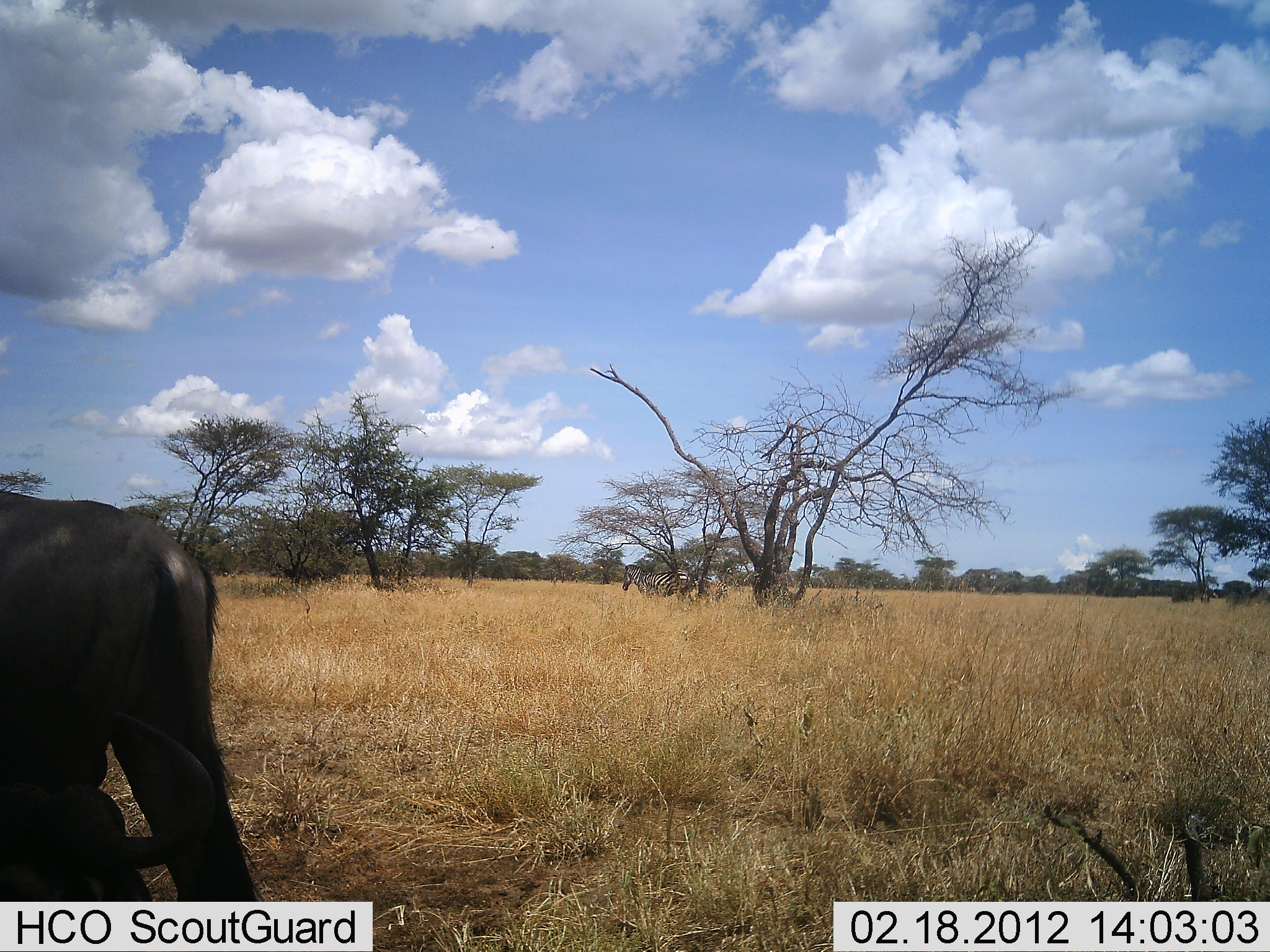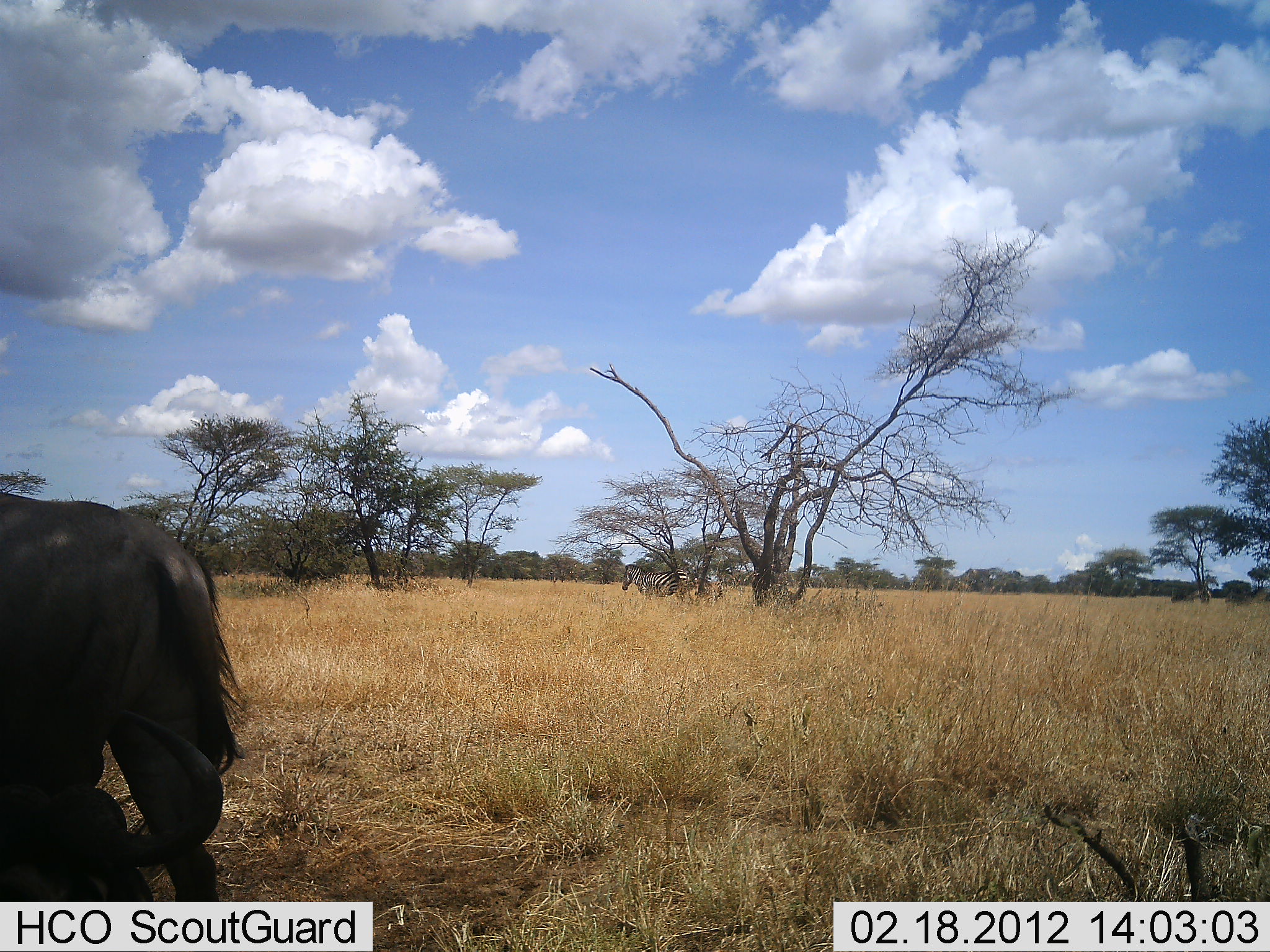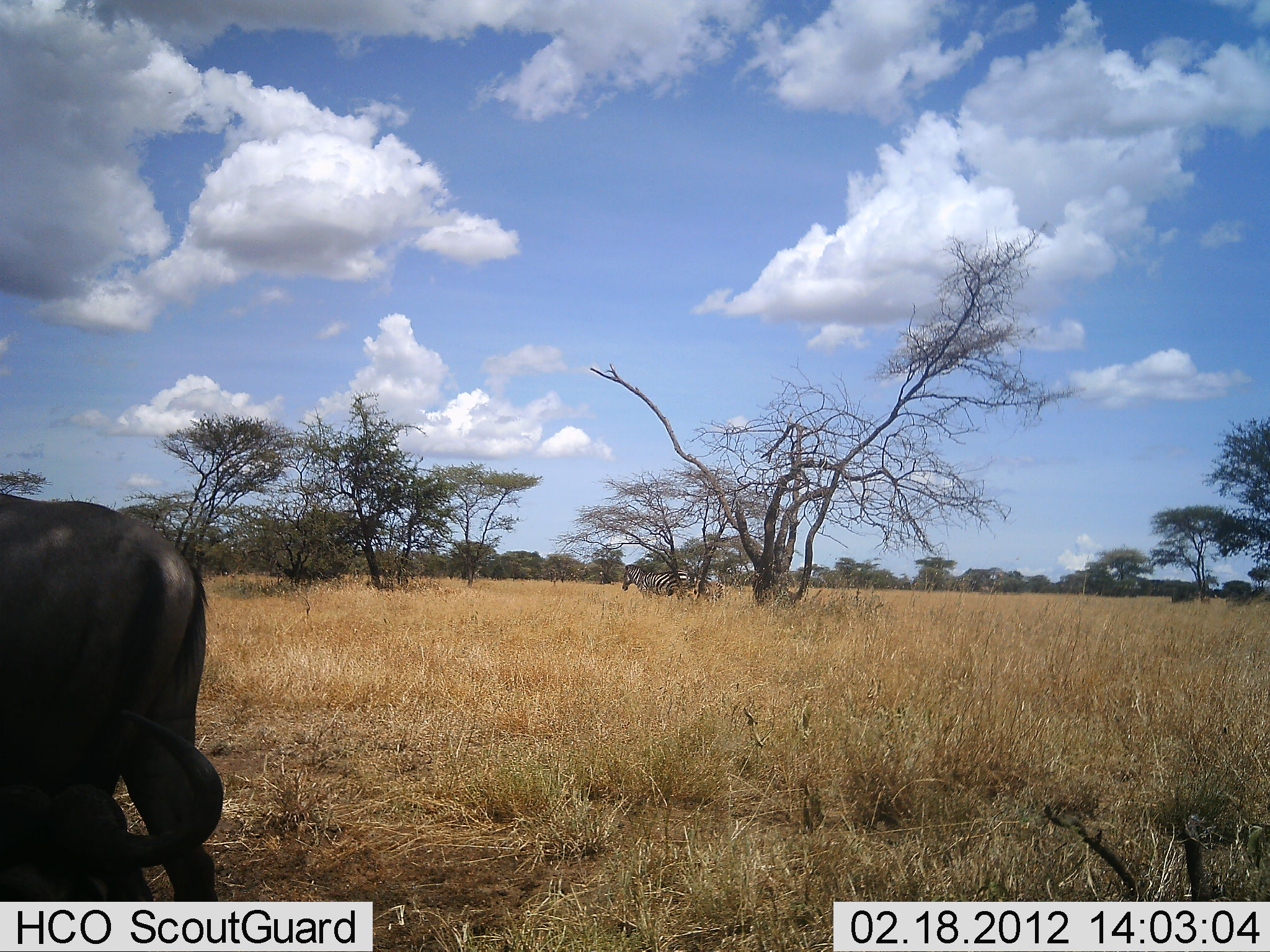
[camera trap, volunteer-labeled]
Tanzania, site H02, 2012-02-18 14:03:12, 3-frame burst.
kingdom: Animalia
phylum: Chordata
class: Mammalia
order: Artiodactyla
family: Bovidae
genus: Connochaetes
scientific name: Connochaetes taurinus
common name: blue wildebeest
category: wildebeest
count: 2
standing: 93%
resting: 52%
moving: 7%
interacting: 0%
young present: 0%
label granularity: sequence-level